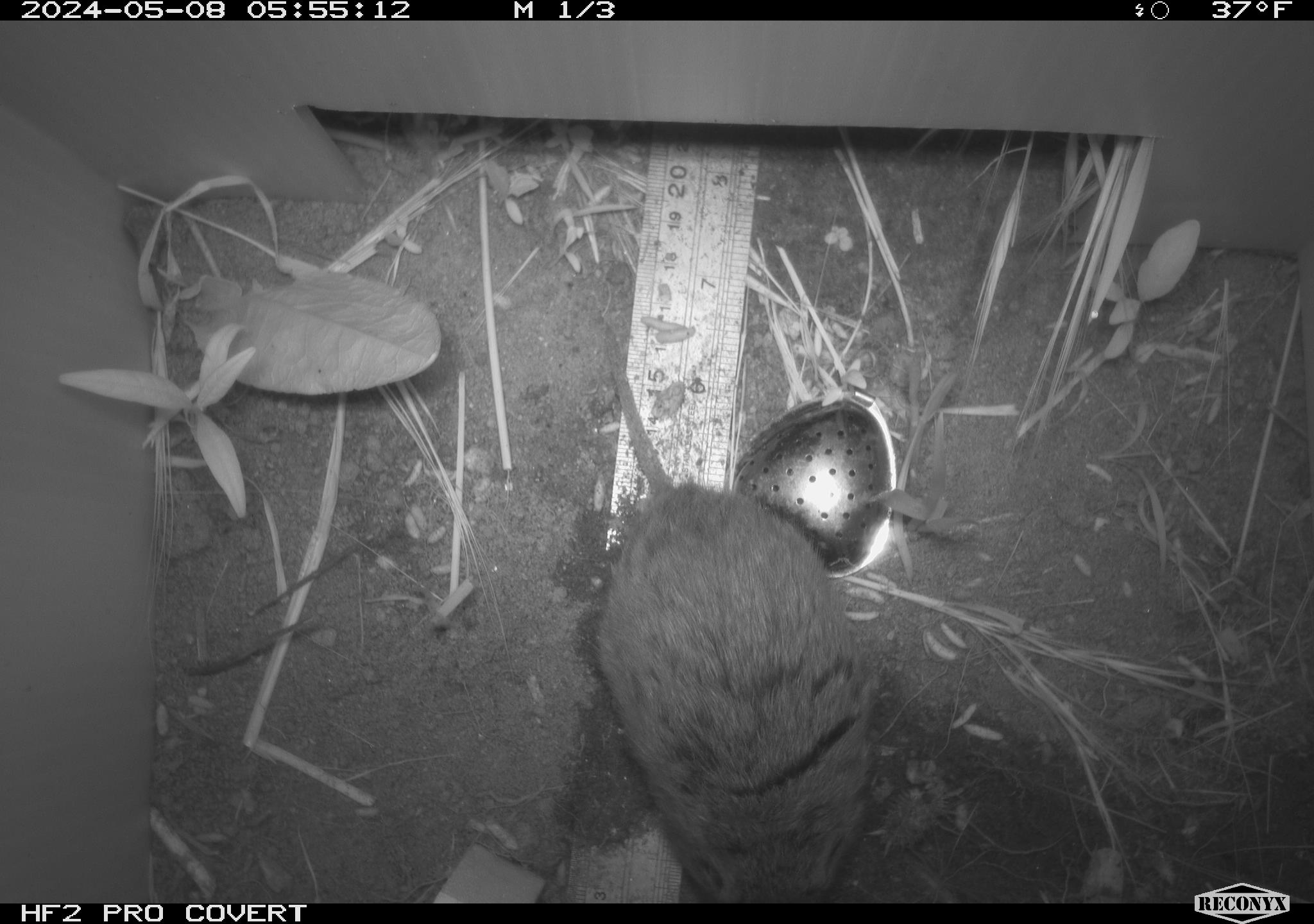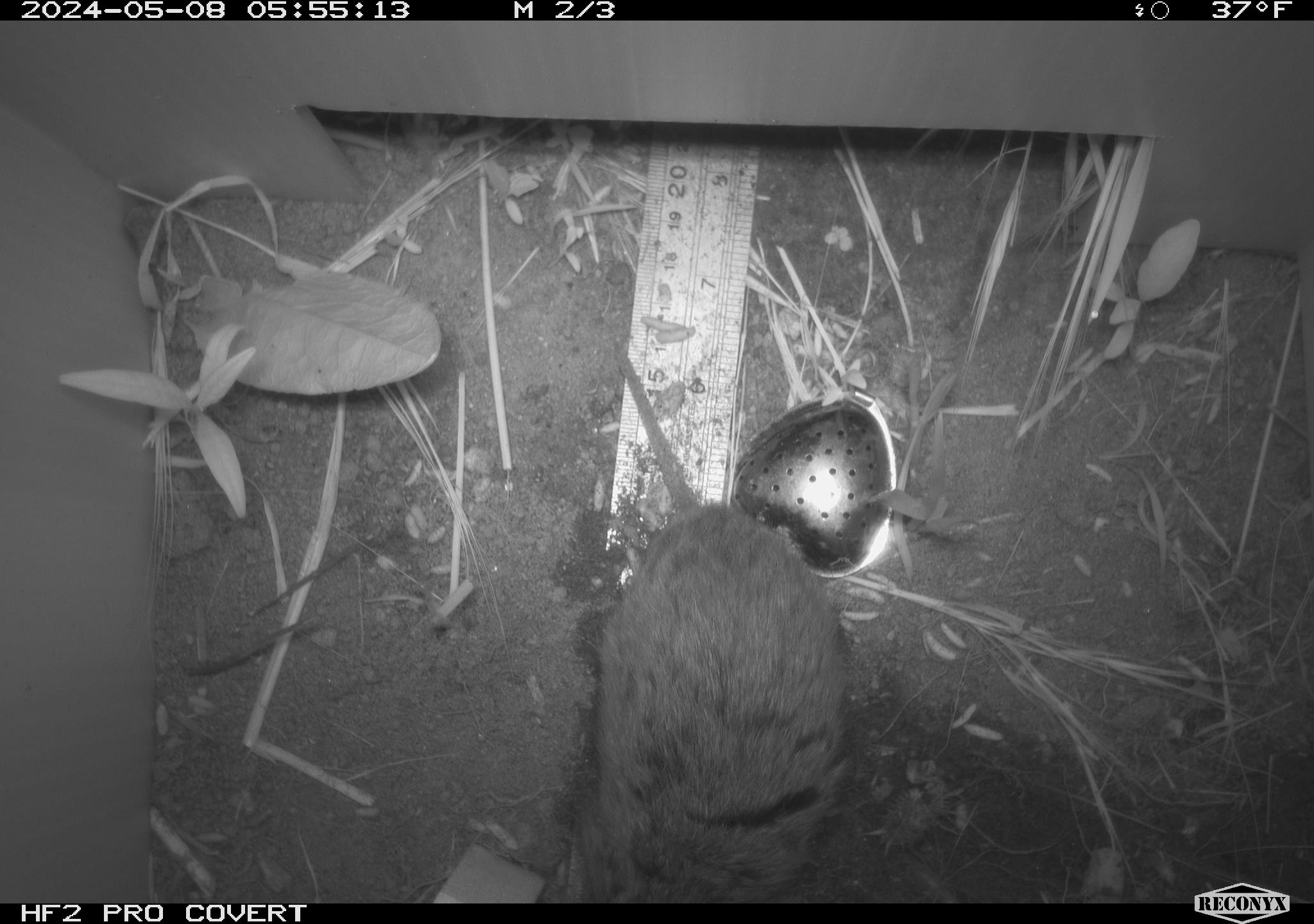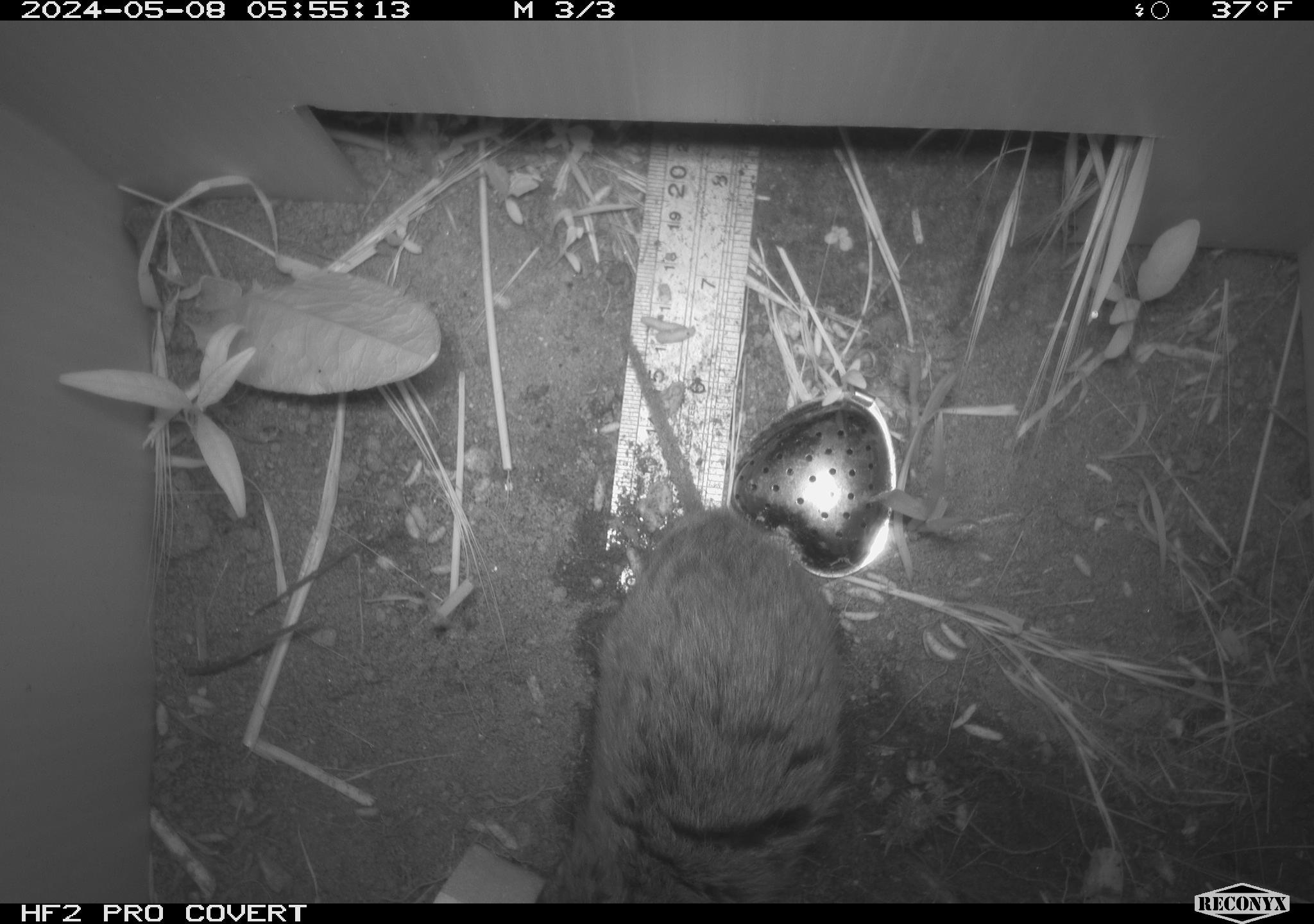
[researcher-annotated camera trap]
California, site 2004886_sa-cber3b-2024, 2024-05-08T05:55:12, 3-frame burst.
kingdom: Animalia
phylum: Chordata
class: Mammalia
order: Rodentia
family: Cricetidae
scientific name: Arvicolinae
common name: voles, lemmings, and muskrats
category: arvicolinae subfamily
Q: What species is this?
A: Arvicolinae subfamily (voles, lemmings, and muskrats) (Arvicolinae).